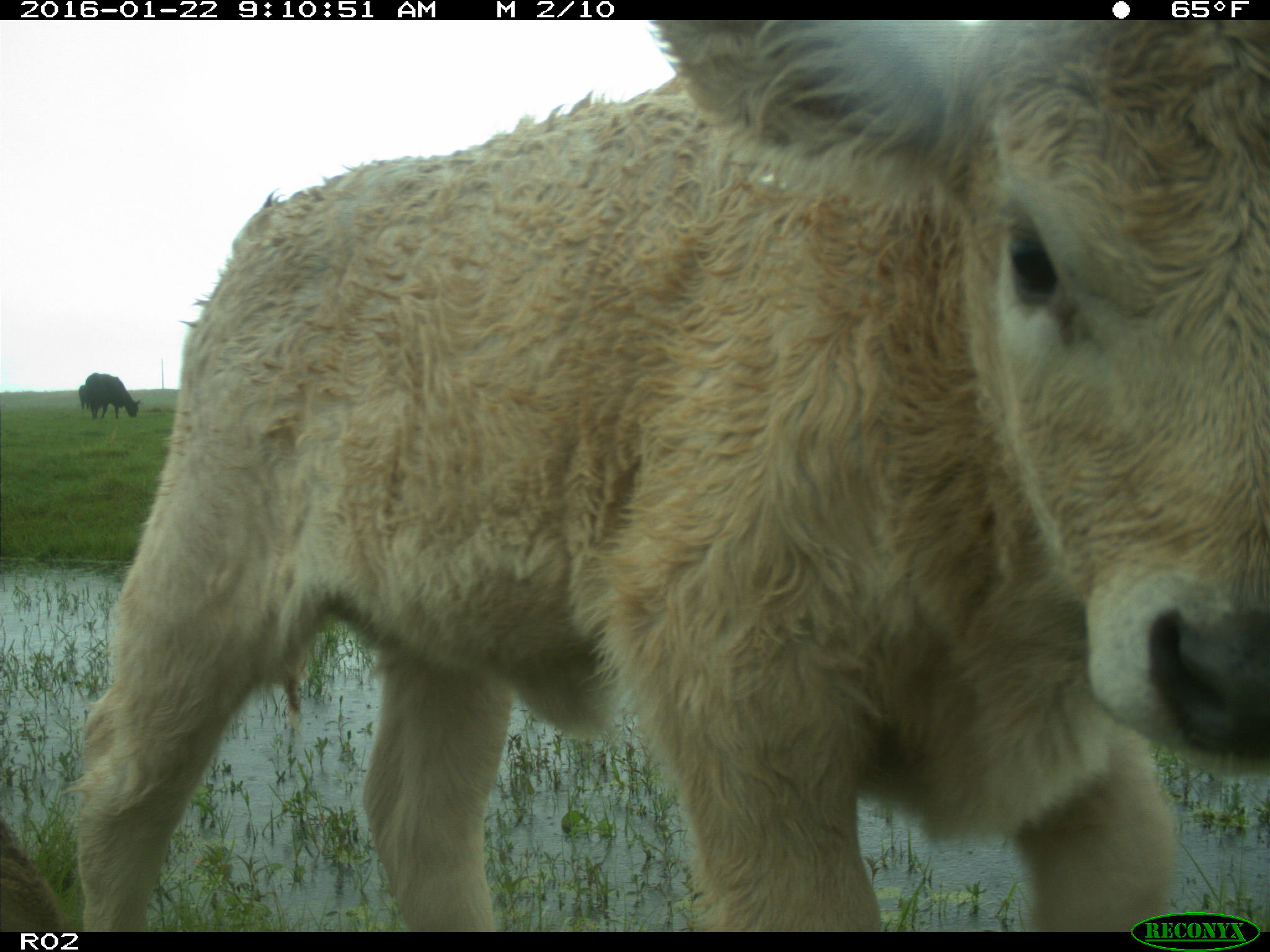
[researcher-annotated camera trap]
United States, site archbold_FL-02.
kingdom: Animalia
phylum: Chordata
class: Mammalia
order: Artiodactyla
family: Bovidae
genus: Bos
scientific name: Bos taurus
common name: domestic cow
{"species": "Bos taurus (domestic cow)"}